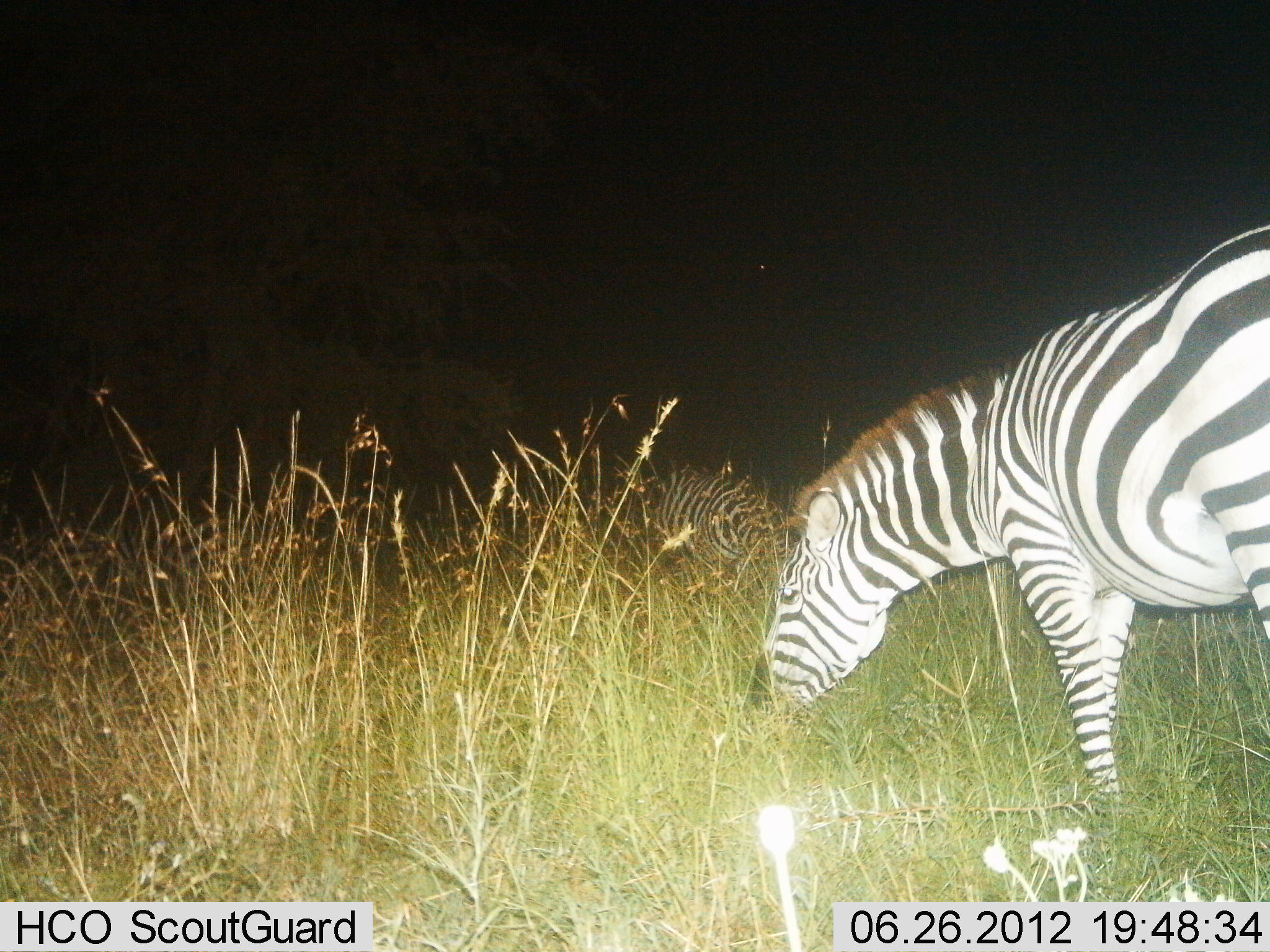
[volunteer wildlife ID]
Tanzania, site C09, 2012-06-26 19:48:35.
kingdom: Animalia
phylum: Chordata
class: Mammalia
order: Perissodactyla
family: Equidae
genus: Equus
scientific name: Equus quagga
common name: plains zebra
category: zebra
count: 2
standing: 20%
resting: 20%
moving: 0%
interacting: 0%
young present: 0%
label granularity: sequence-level